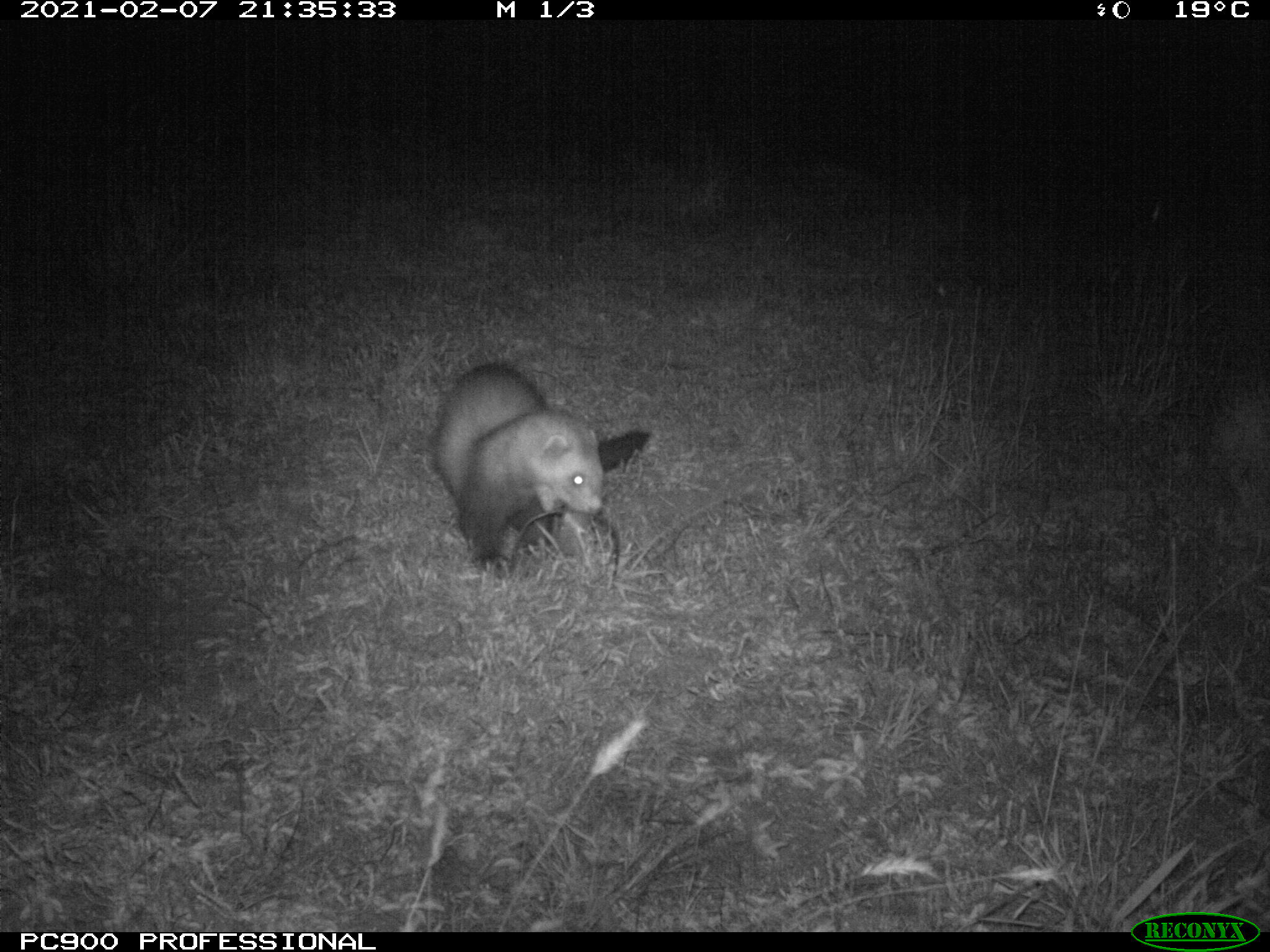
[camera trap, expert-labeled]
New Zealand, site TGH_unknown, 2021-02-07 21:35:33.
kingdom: Animalia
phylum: Chordata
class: Mammalia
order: Carnivora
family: Mustelidae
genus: Mustela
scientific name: Mustela furo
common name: ferret